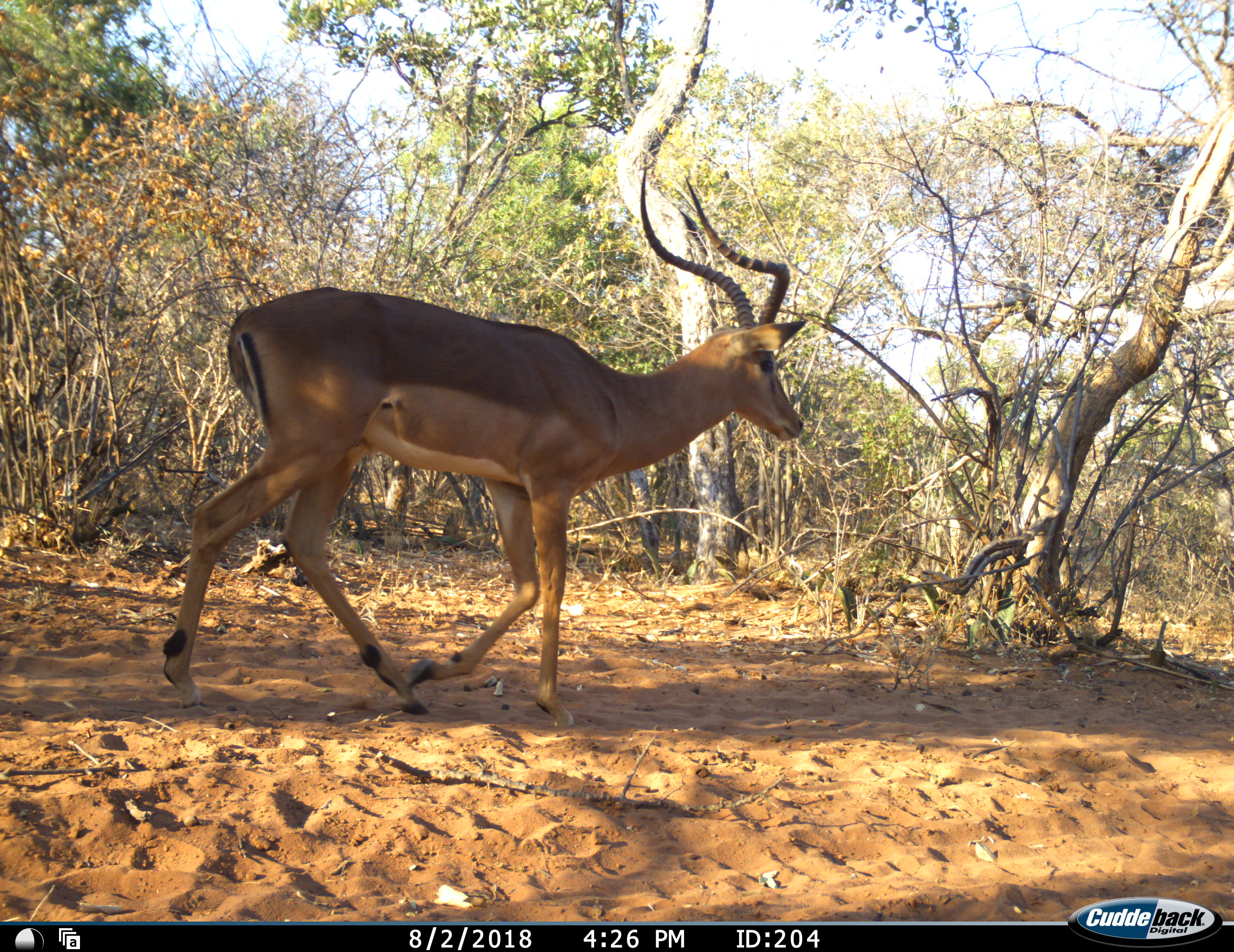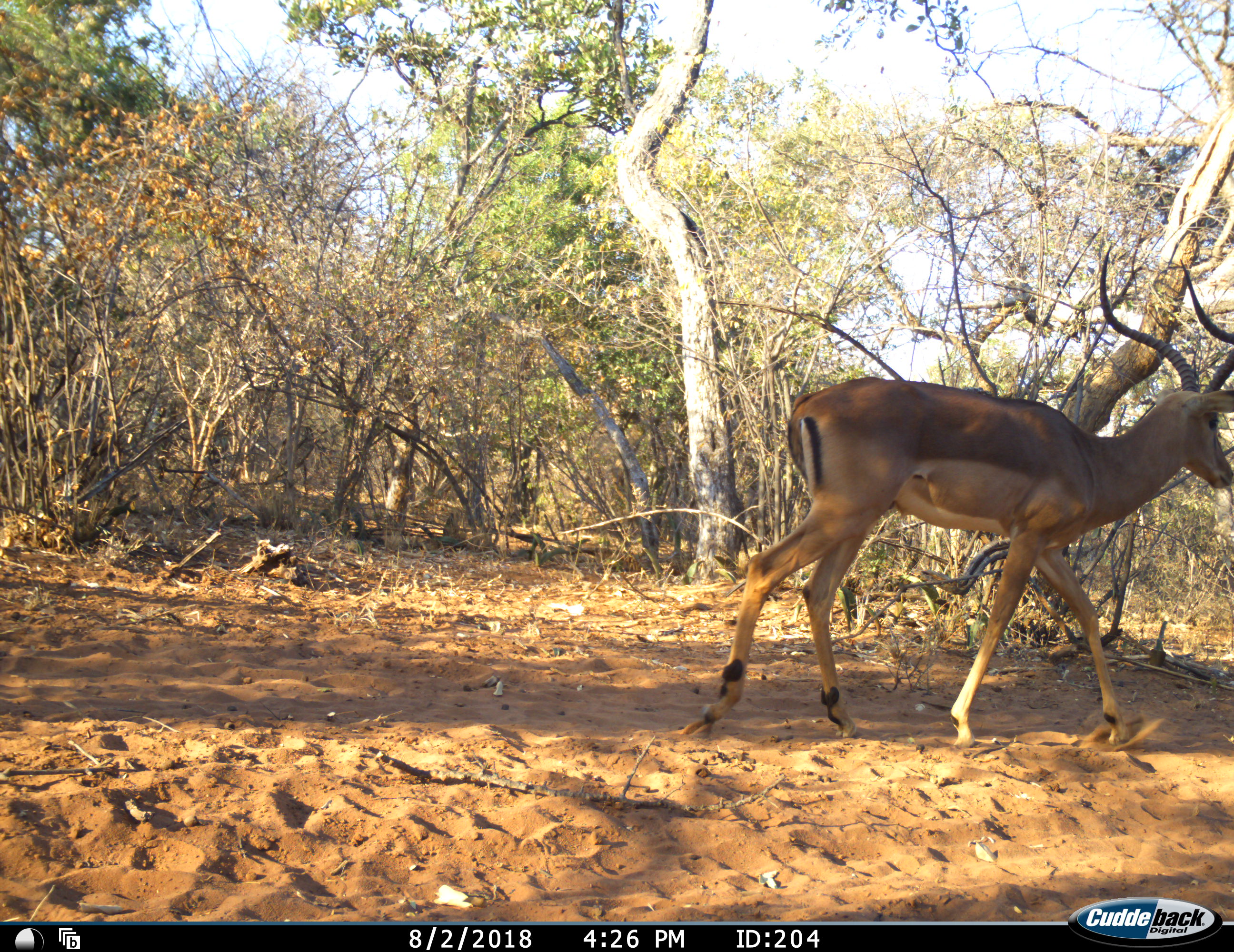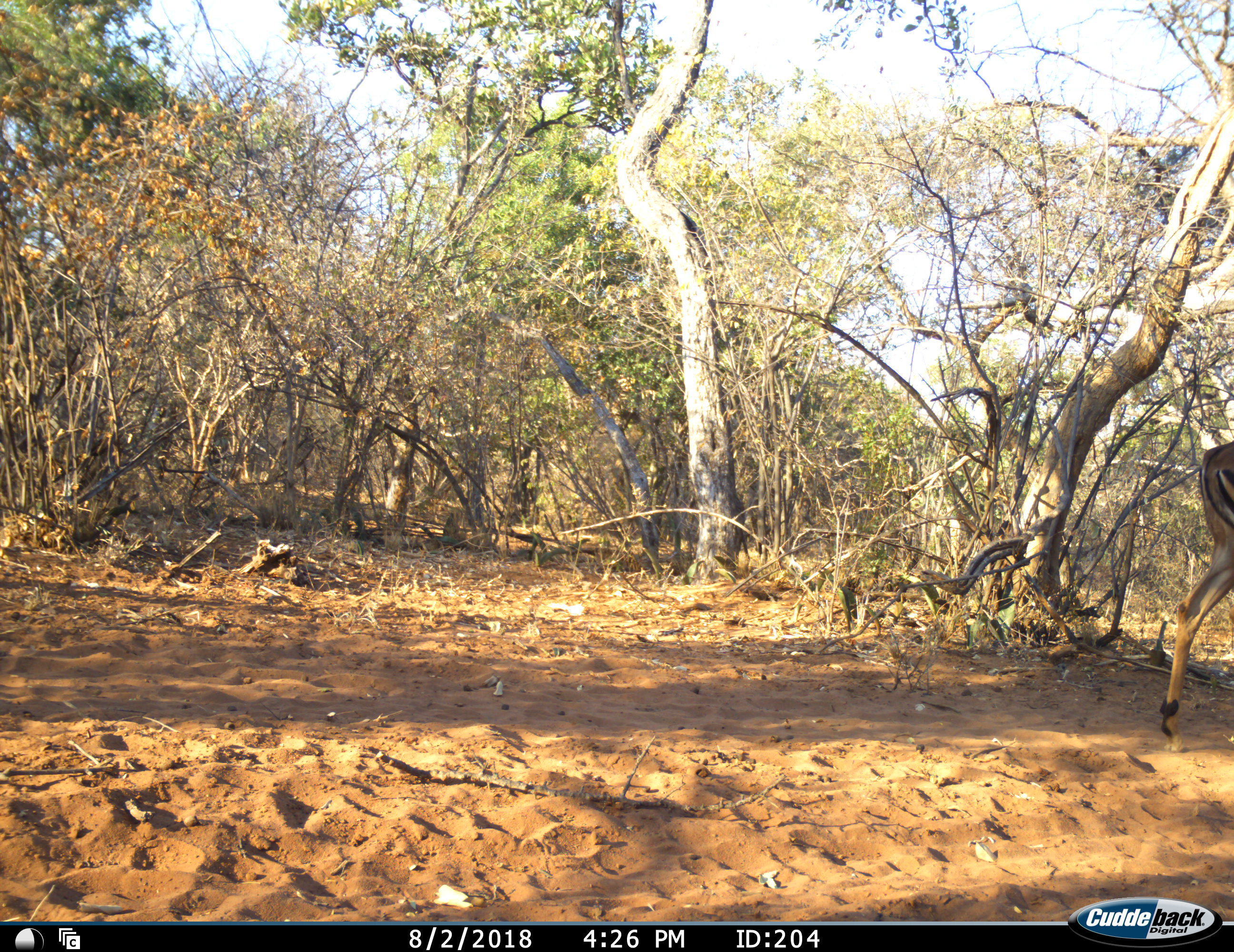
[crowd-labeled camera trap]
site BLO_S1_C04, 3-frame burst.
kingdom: Animalia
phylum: Chordata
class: Mammalia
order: Artiodactyla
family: Bovidae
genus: Aepyceros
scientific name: Aepyceros melampus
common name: impala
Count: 1.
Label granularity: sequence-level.